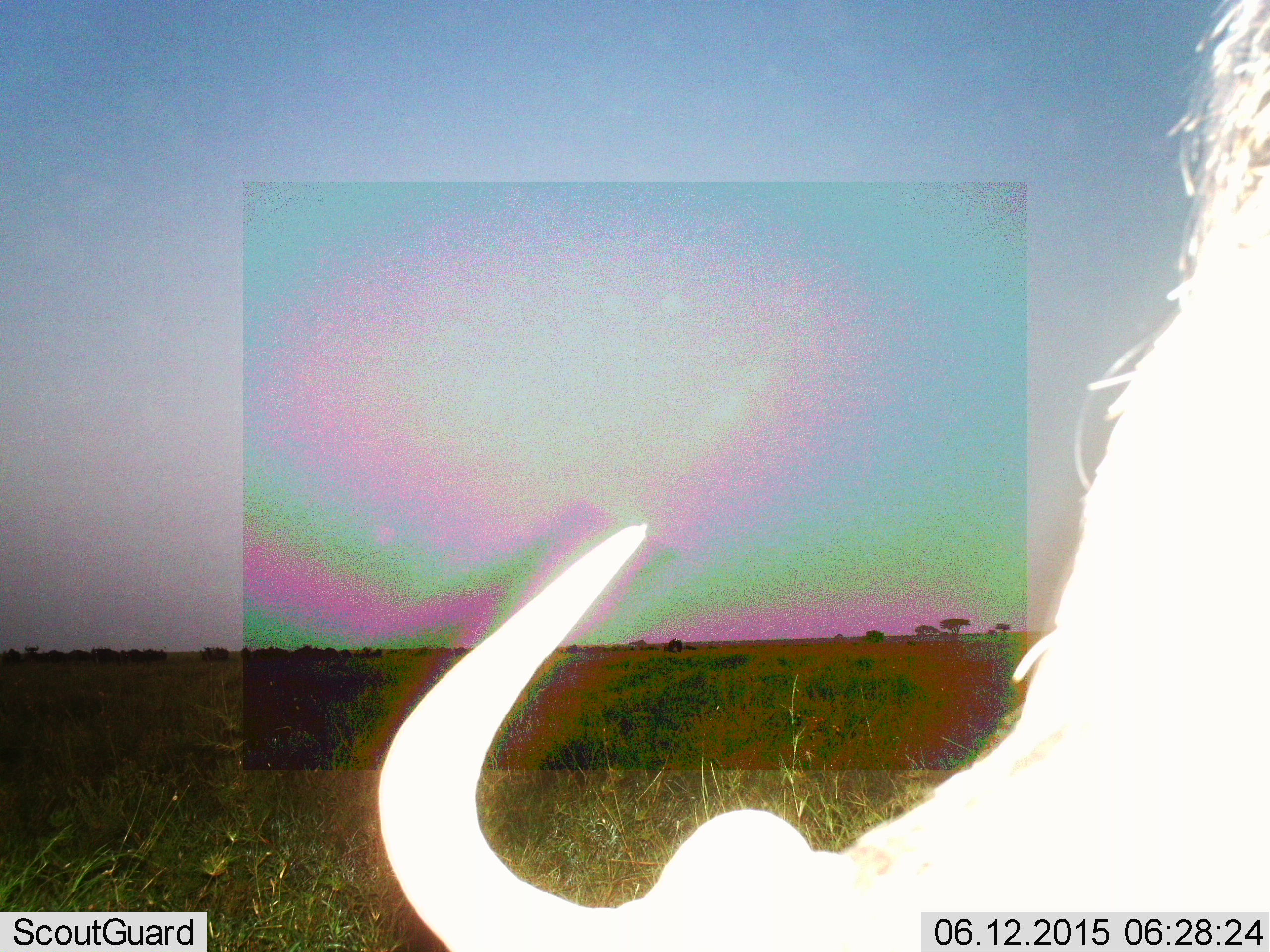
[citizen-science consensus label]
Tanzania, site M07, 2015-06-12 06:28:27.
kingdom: Animalia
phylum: Chordata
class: Mammalia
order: Artiodactyla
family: Bovidae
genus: Connochaetes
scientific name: Connochaetes taurinus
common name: blue wildebeest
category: wildebeest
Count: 1.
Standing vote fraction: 60%.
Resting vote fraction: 0%.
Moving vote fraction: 0%.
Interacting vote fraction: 0%.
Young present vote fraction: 0%.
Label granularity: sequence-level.